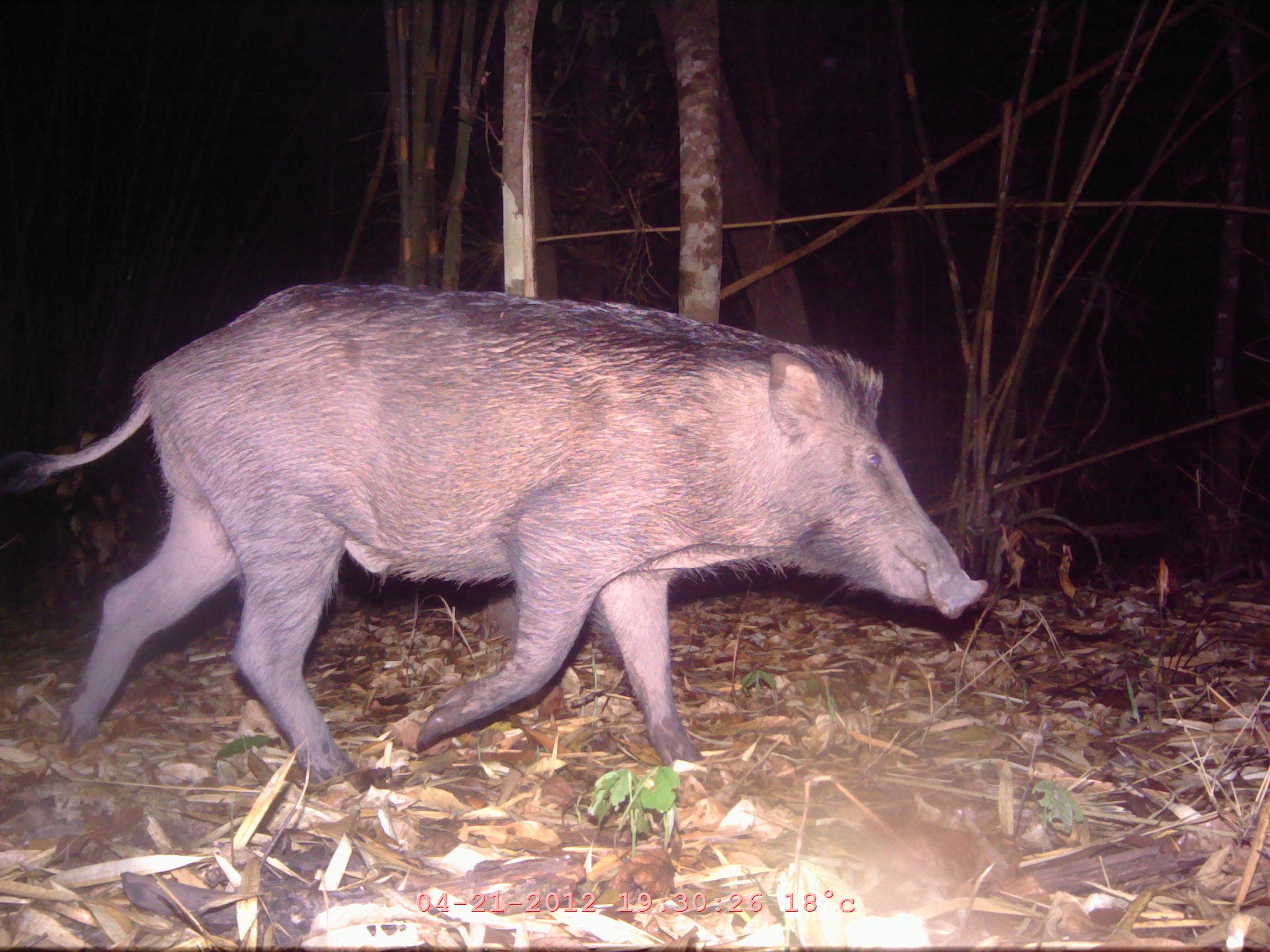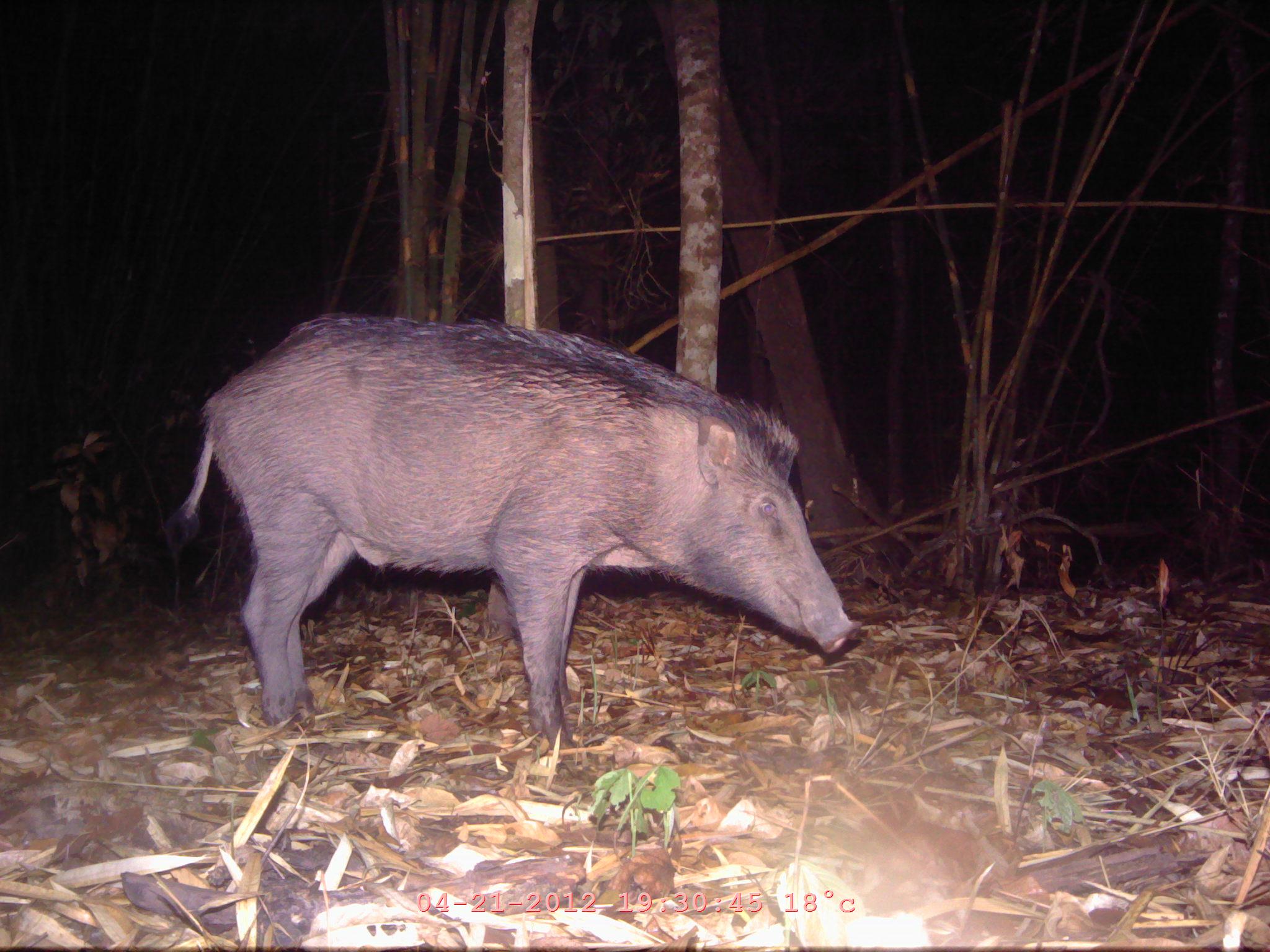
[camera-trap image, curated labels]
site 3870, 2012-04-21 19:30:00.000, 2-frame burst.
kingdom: Animalia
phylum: Chordata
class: Mammalia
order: Artiodactyla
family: Suidae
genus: Sus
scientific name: Sus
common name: pigs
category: sus sp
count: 1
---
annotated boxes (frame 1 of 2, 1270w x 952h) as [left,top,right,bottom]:
sus sp: [0,282,988,790]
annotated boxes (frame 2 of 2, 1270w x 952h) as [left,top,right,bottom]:
sus sp: [160,309,859,750]